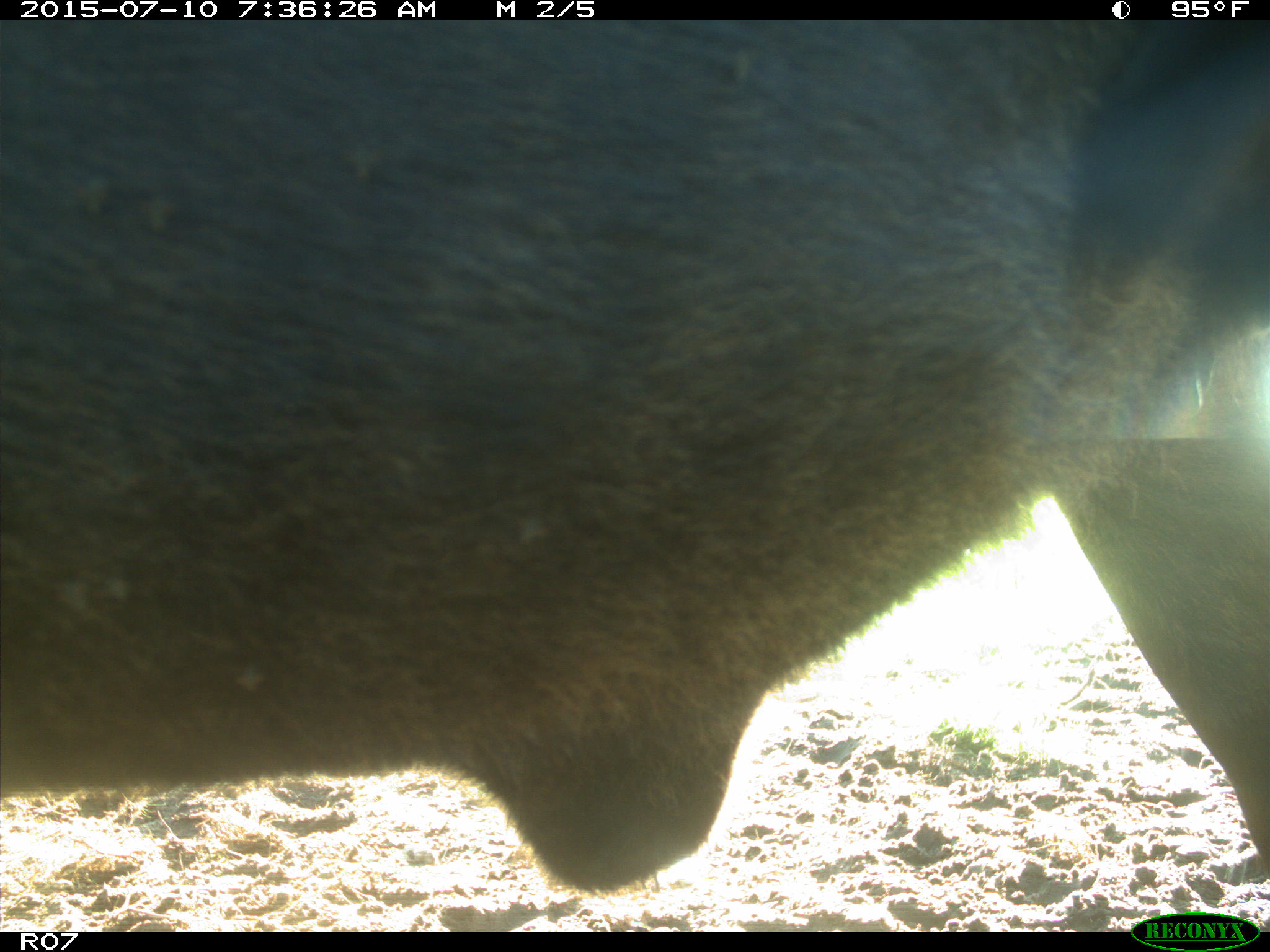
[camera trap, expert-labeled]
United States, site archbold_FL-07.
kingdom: Animalia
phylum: Chordata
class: Mammalia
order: Artiodactyla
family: Bovidae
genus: Bos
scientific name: Bos taurus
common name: domestic cow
Bos taurus (domestic cow).